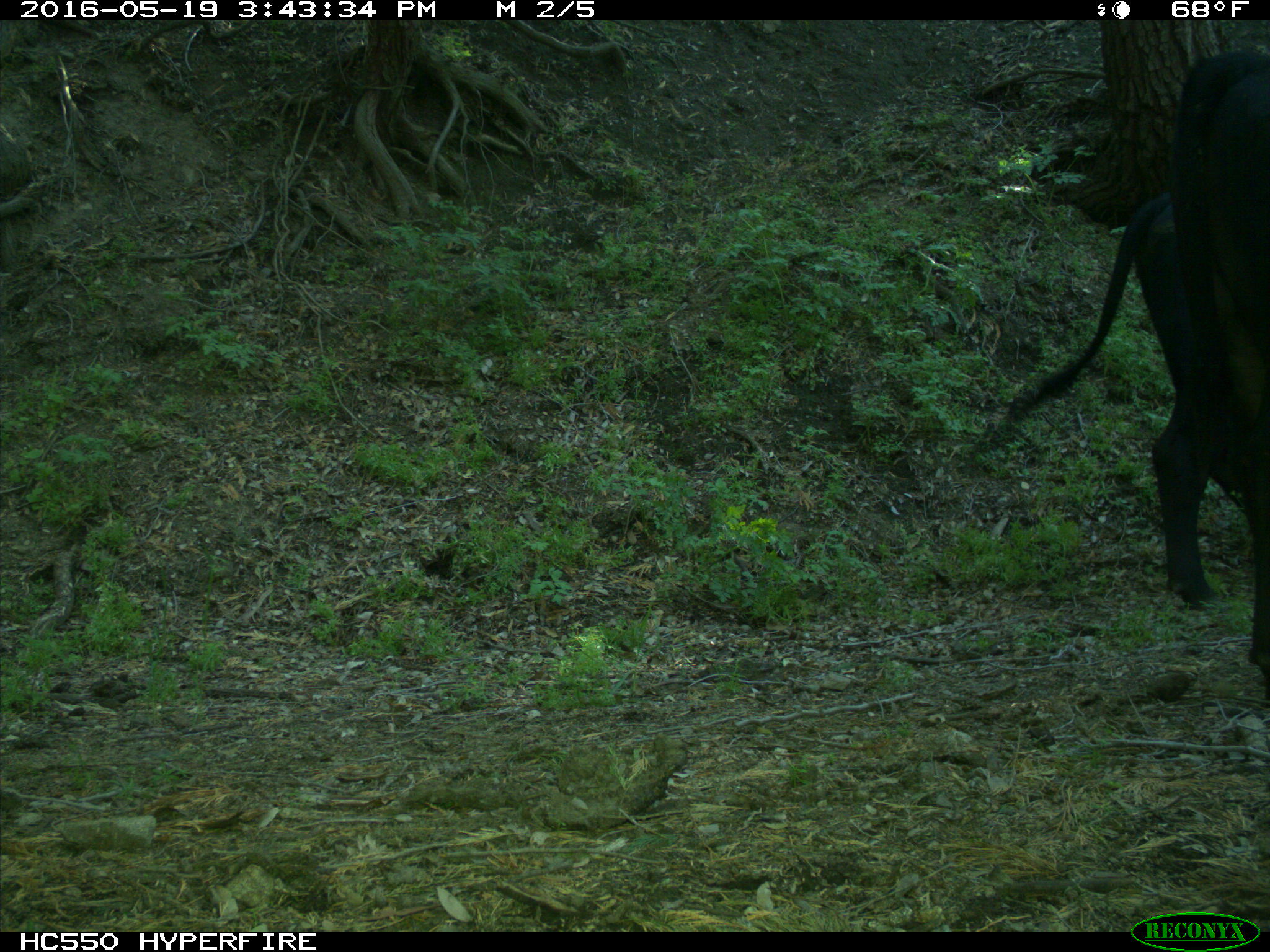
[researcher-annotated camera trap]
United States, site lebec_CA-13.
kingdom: Animalia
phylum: Chordata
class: Mammalia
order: Artiodactyla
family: Bovidae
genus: Bos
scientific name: Bos taurus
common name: domestic cow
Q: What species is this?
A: Bos taurus (domestic cow).